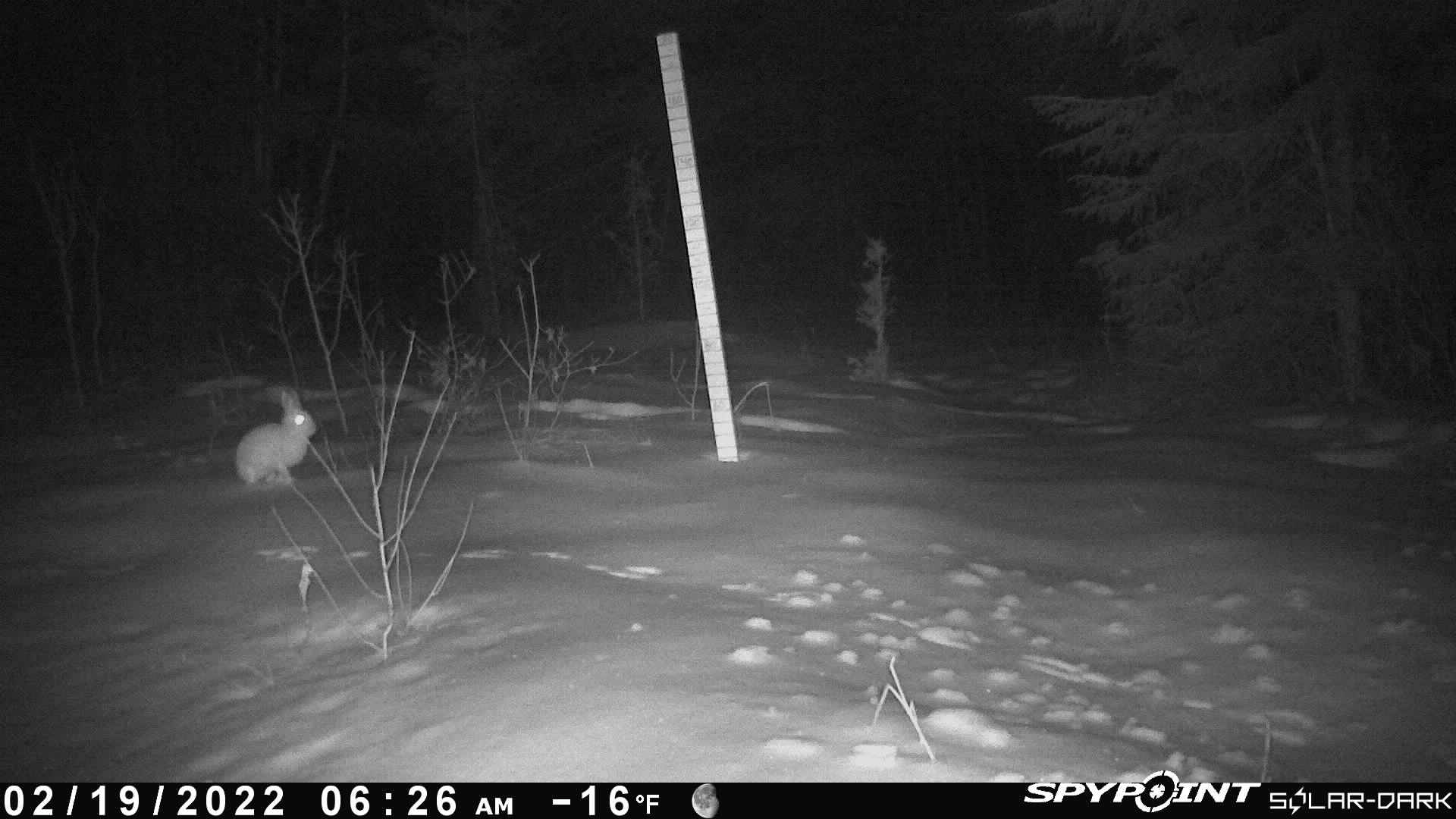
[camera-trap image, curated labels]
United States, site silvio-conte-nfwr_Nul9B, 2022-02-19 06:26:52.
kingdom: Animalia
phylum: Chordata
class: Mammalia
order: Lagomorpha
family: Leporidae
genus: Lepus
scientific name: Lepus americanus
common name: snowshoe hare